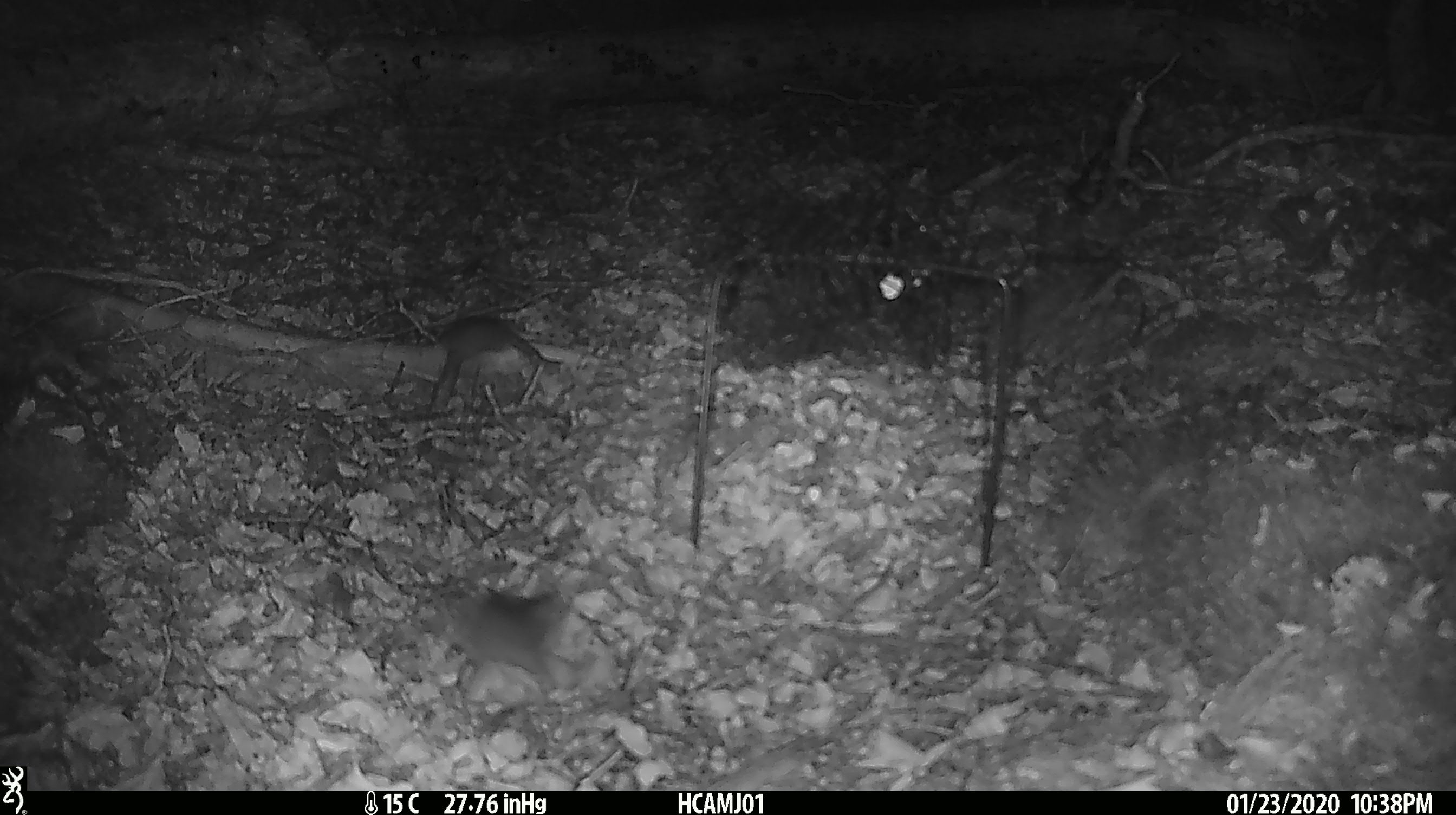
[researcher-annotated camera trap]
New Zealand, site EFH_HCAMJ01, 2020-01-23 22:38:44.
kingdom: Animalia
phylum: Chordata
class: Mammalia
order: Rodentia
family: Muridae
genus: Mus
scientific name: Mus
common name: mouse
Mouse (Mus).